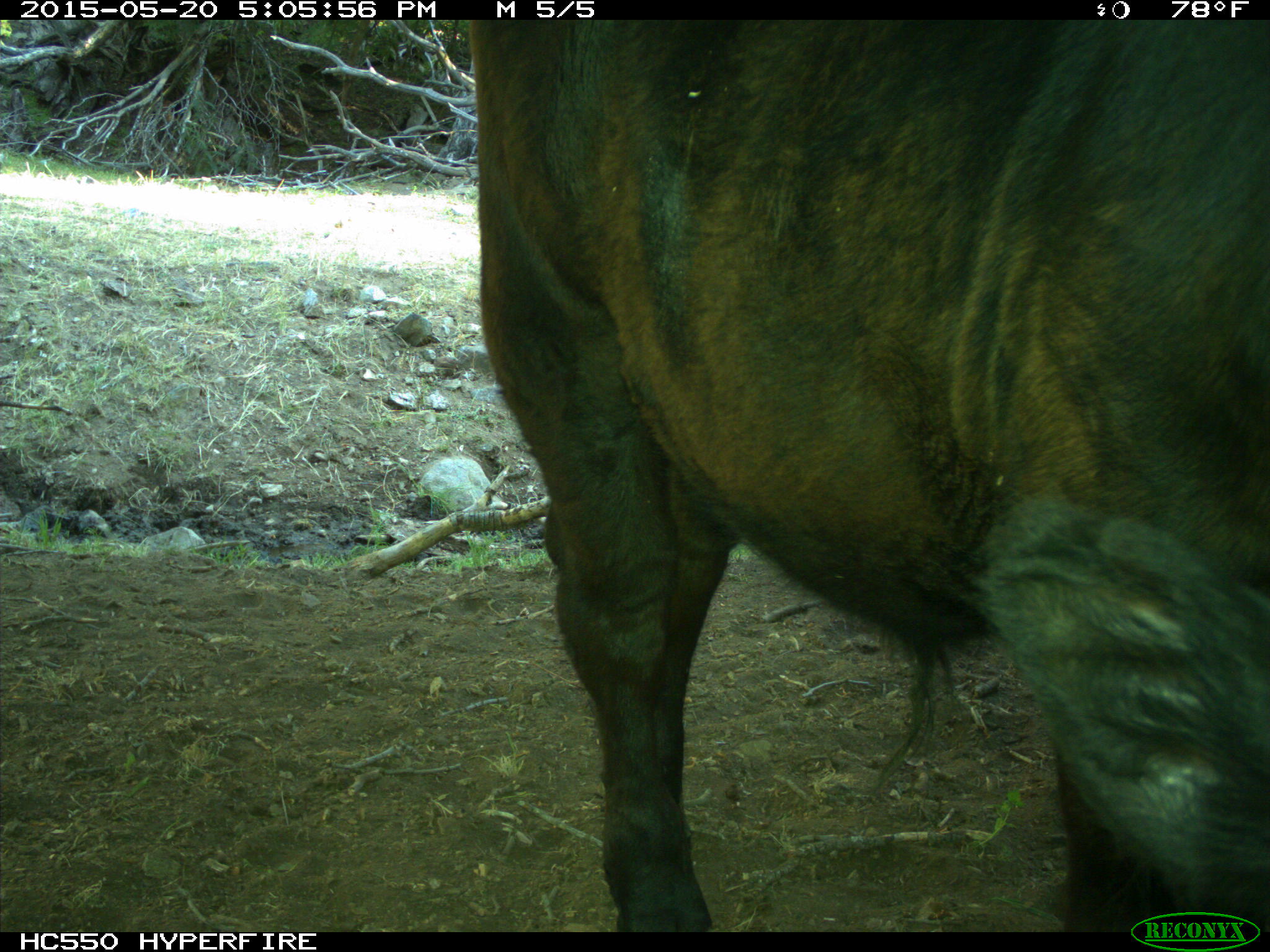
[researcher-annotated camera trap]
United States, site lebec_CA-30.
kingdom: Animalia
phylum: Chordata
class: Mammalia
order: Artiodactyla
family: Bovidae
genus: Bos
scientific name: Bos taurus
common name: domestic cow